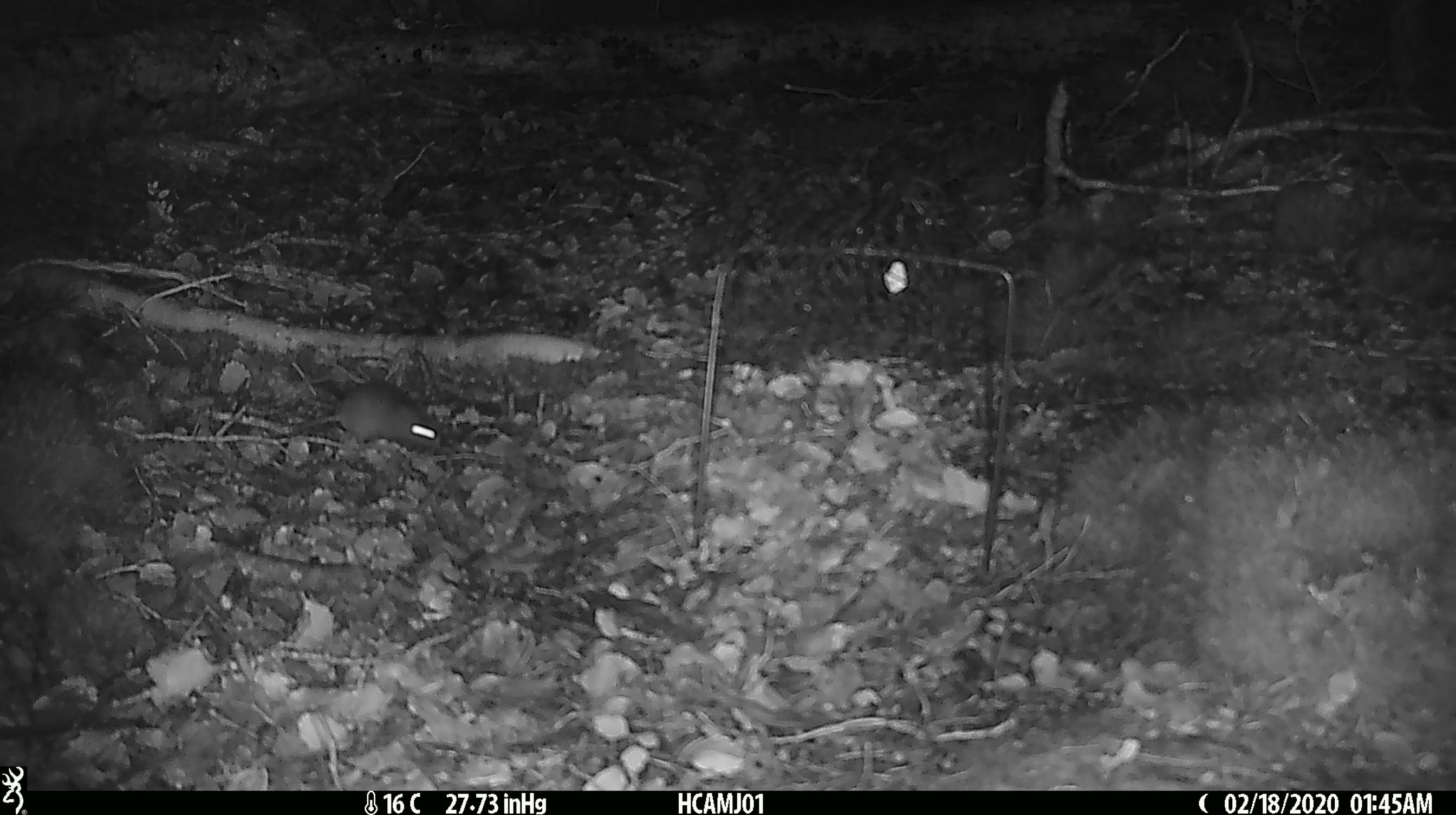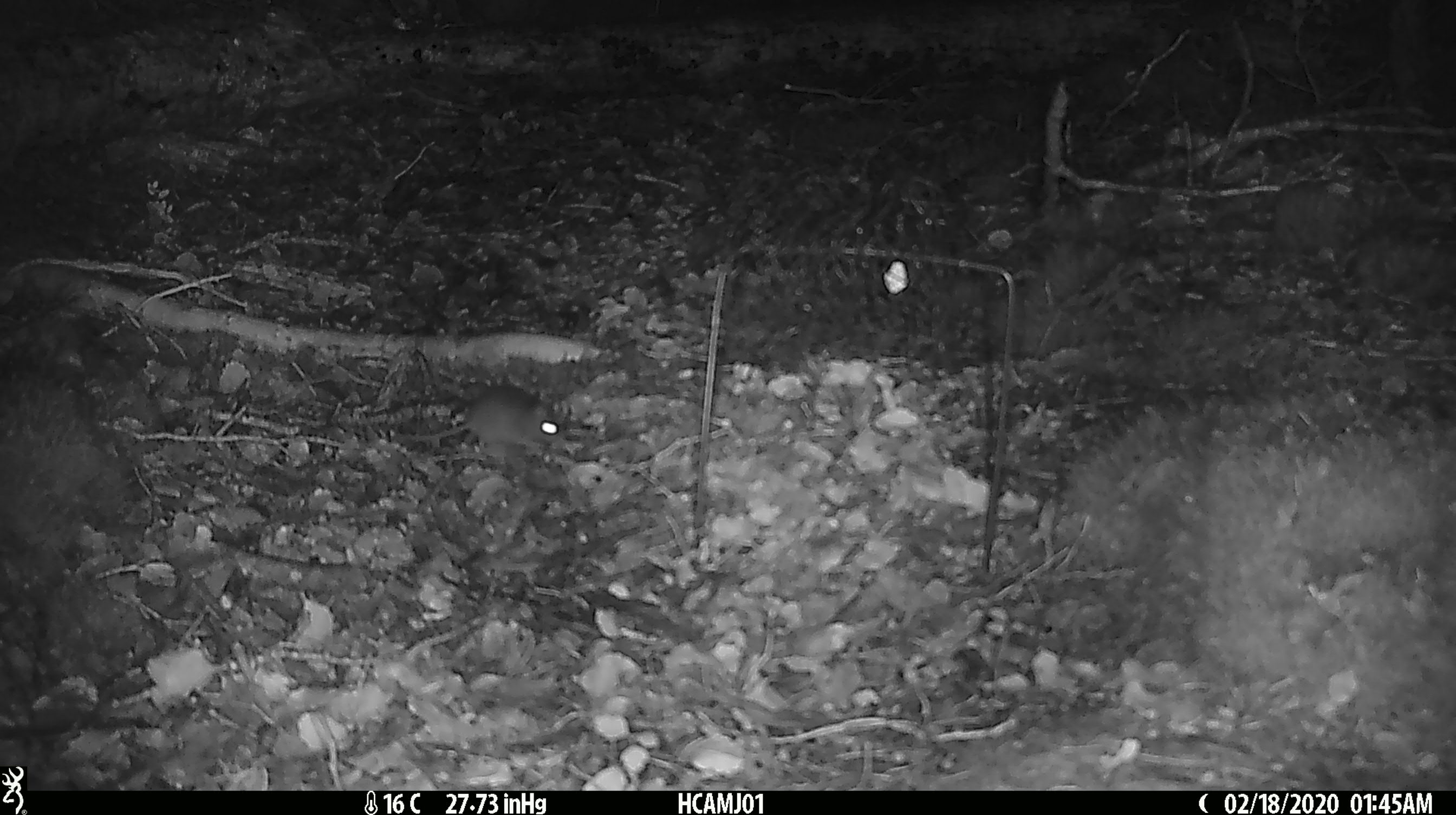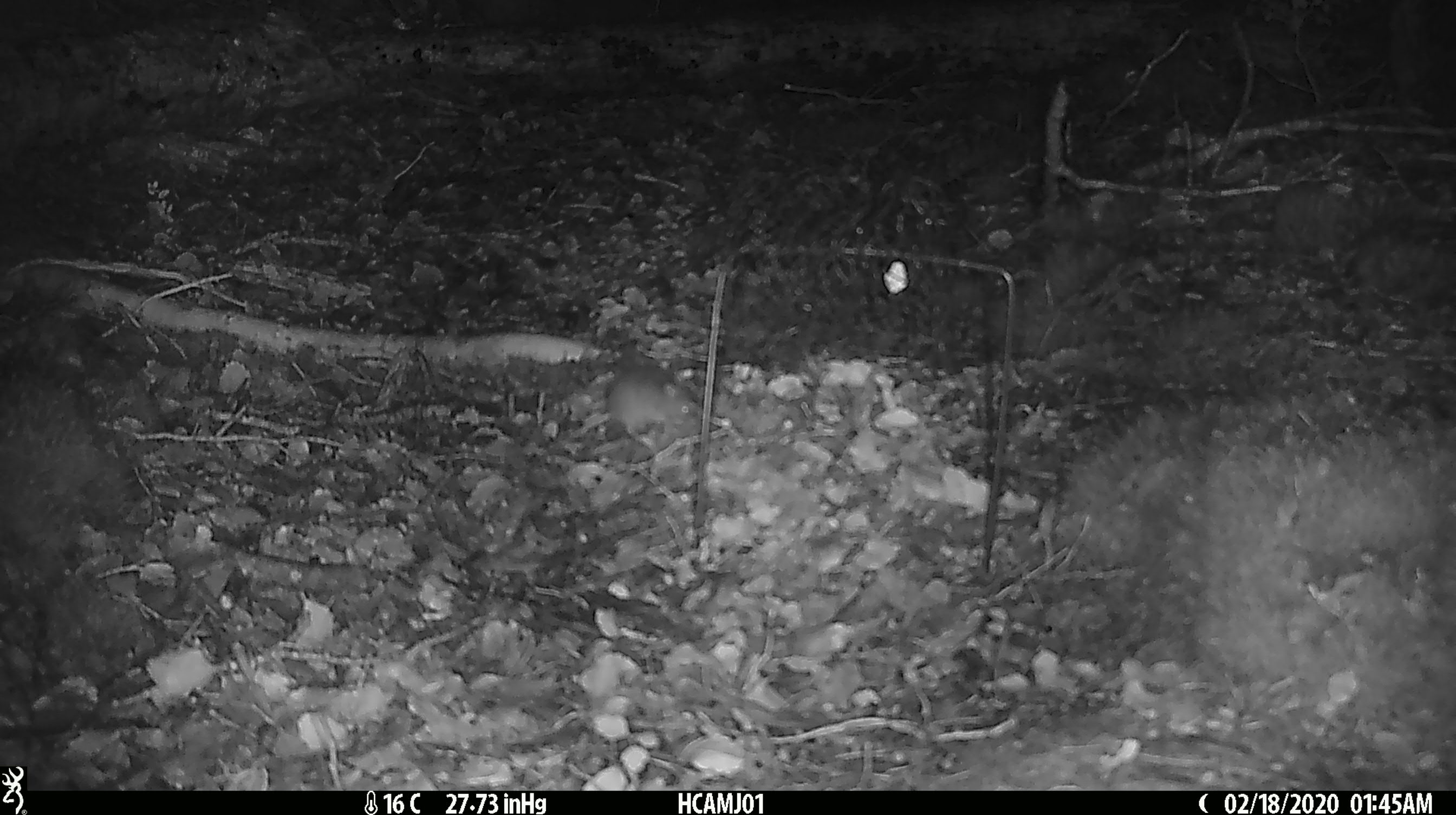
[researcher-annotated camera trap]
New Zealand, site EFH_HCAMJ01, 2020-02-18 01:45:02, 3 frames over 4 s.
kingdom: Animalia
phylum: Chordata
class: Mammalia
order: Rodentia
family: Muridae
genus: Mus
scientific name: Mus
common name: mouse